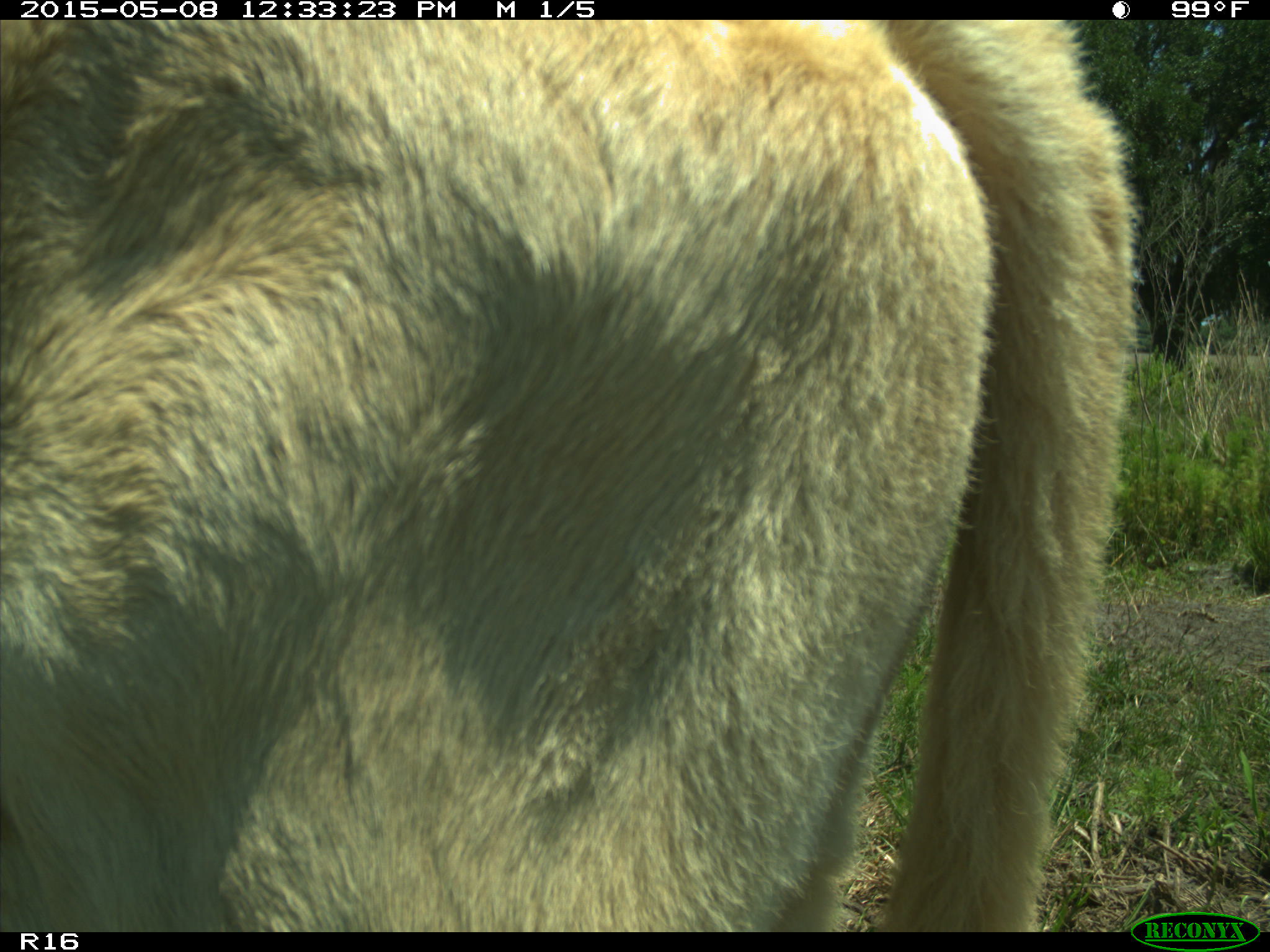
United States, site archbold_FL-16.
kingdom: Animalia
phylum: Chordata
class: Mammalia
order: Artiodactyla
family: Bovidae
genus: Bos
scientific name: Bos taurus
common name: domestic cow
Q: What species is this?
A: Bos taurus (domestic cow).